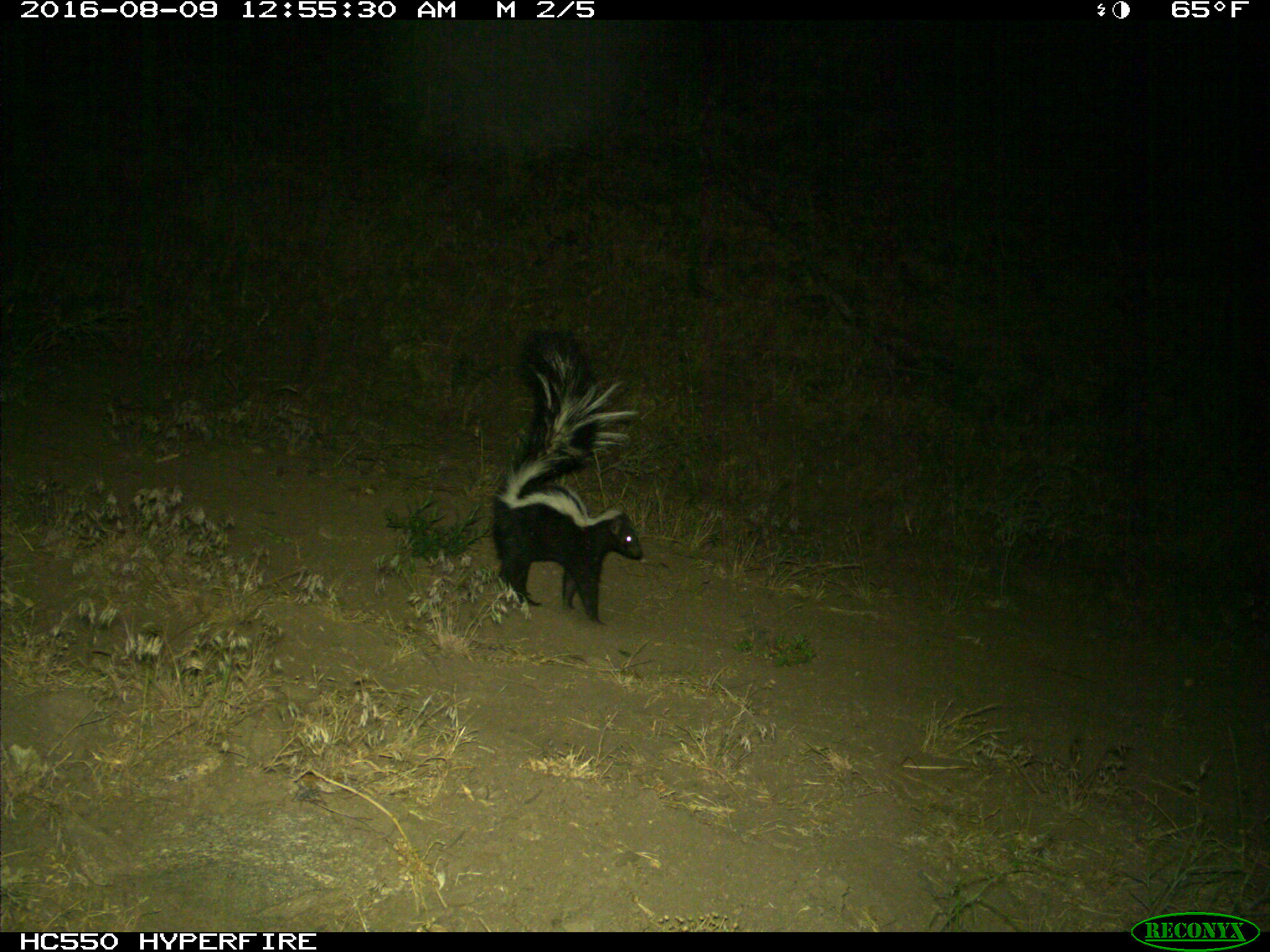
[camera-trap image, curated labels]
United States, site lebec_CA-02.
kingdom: Animalia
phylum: Chordata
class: Mammalia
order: Carnivora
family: Mephitidae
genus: Mephitis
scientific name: Mephitis mephitis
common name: striped skunk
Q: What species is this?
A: Mephitis mephitis (striped skunk).